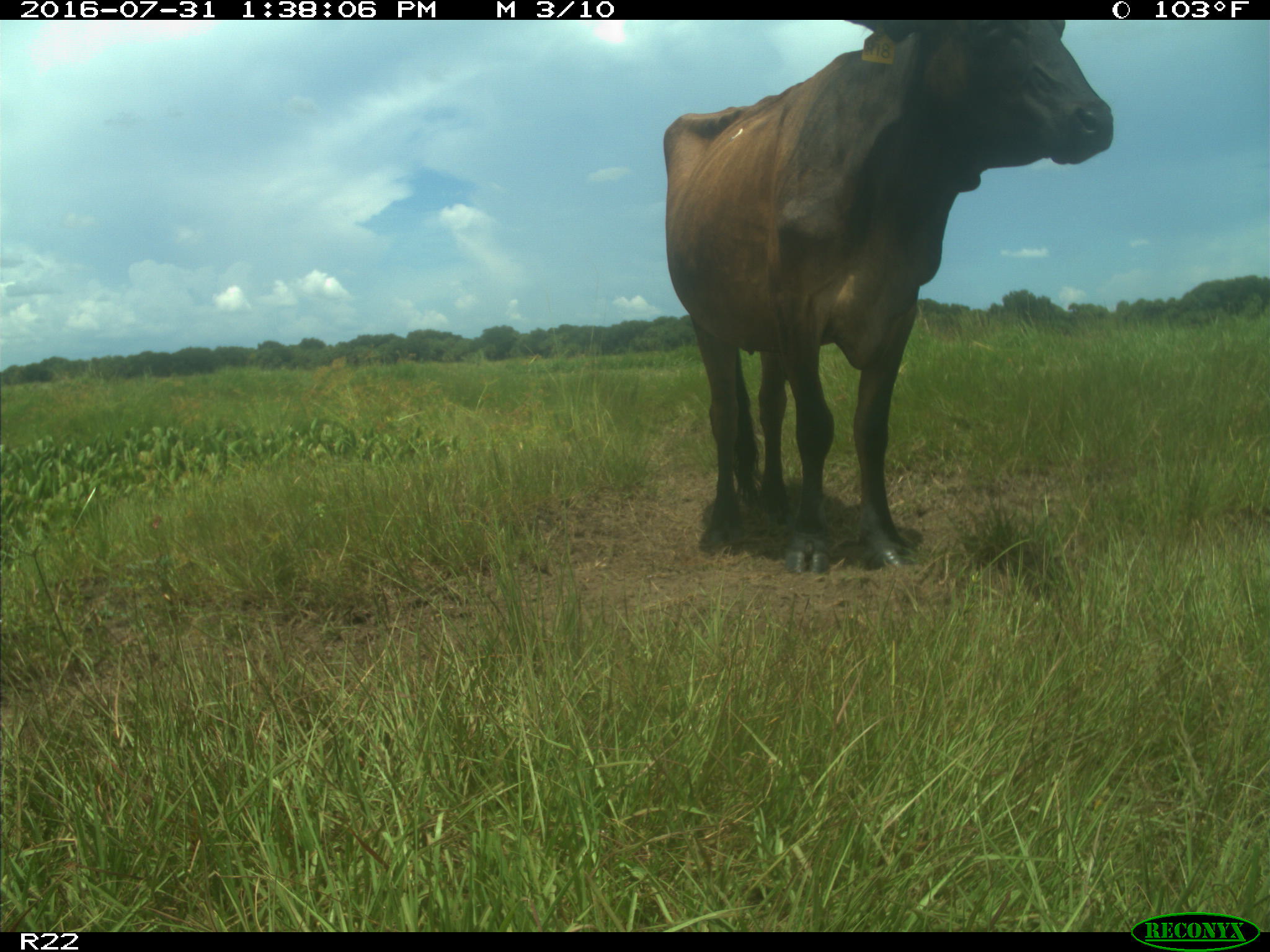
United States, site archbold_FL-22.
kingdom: Animalia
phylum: Chordata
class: Mammalia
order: Artiodactyla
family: Bovidae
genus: Bos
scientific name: Bos taurus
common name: domestic cow